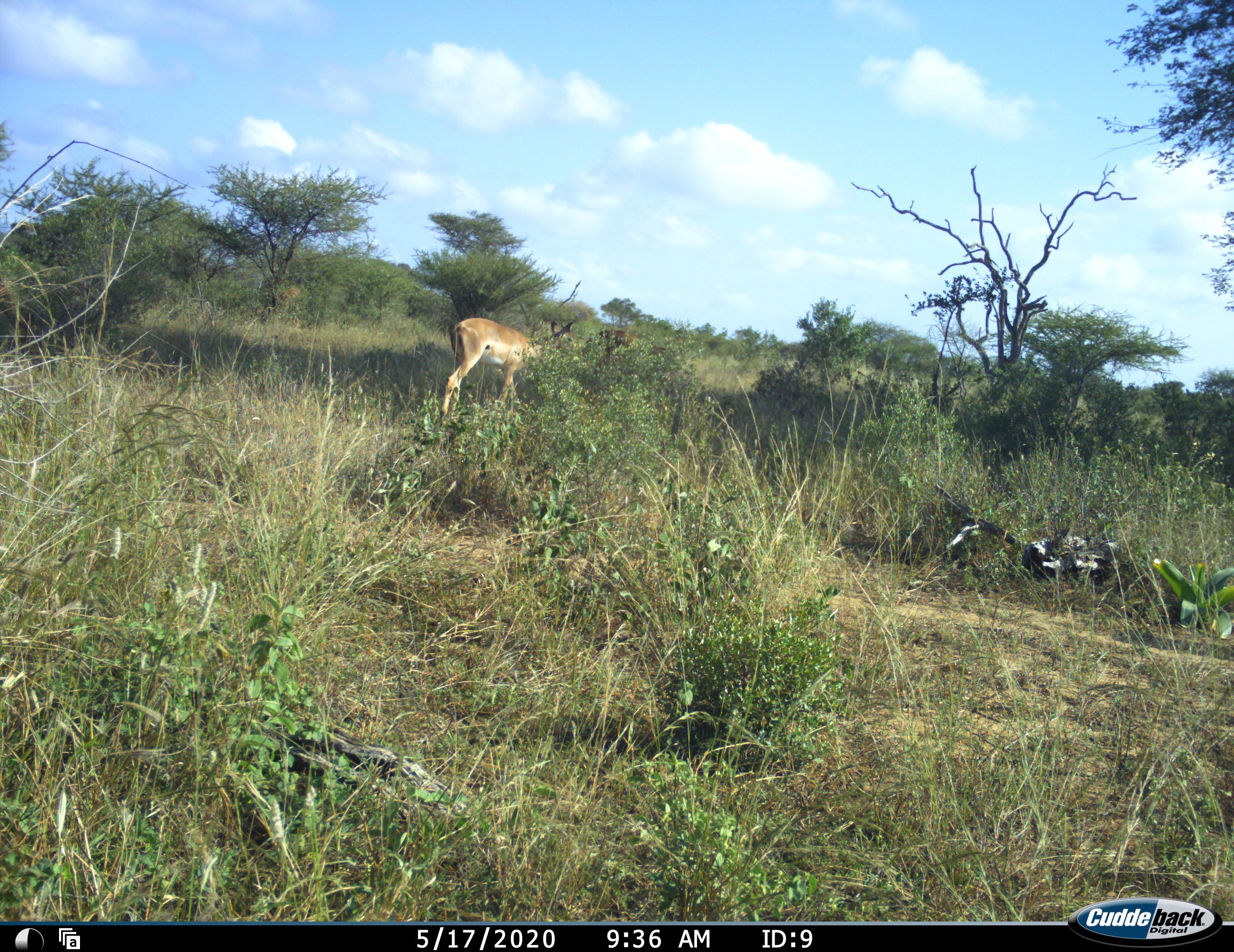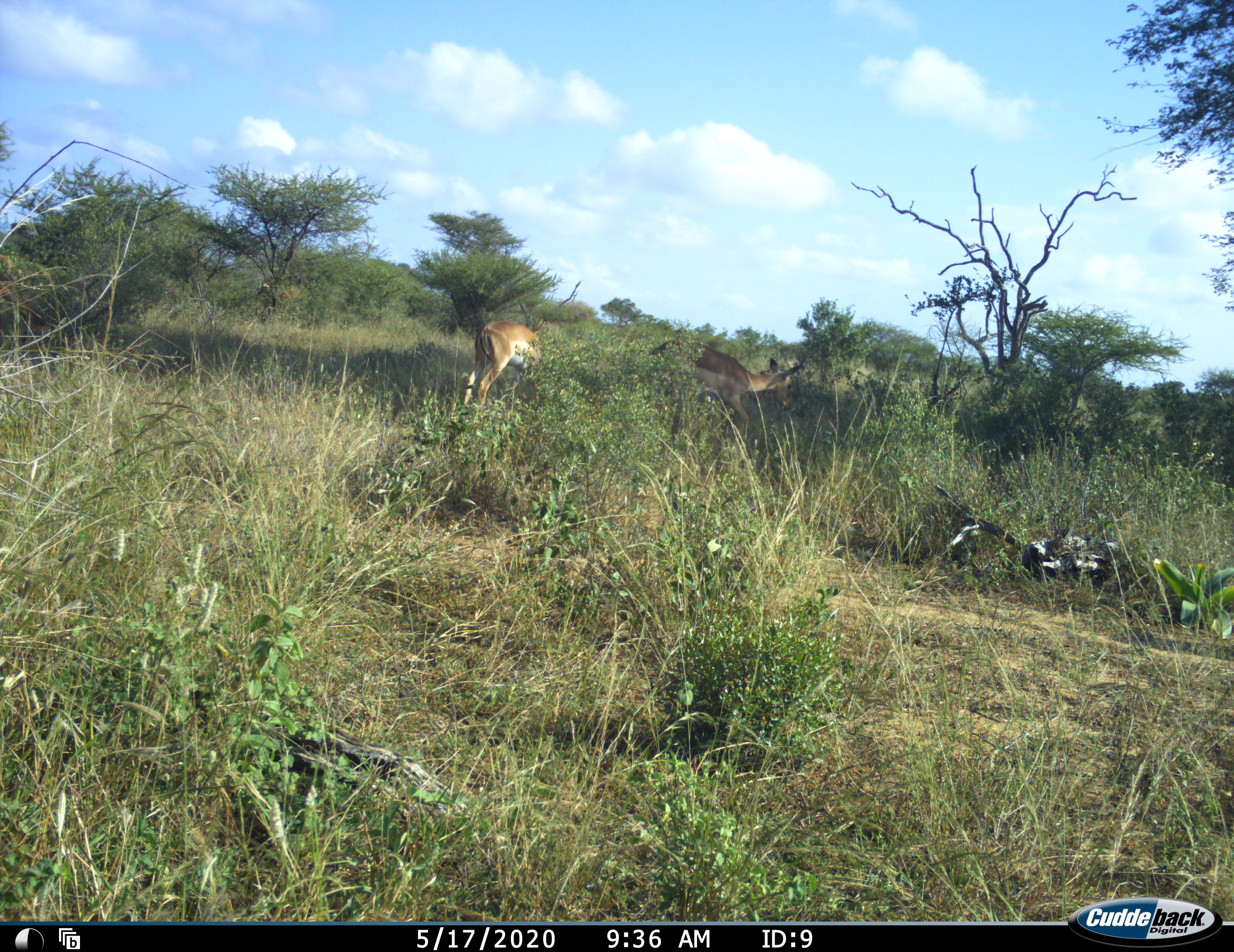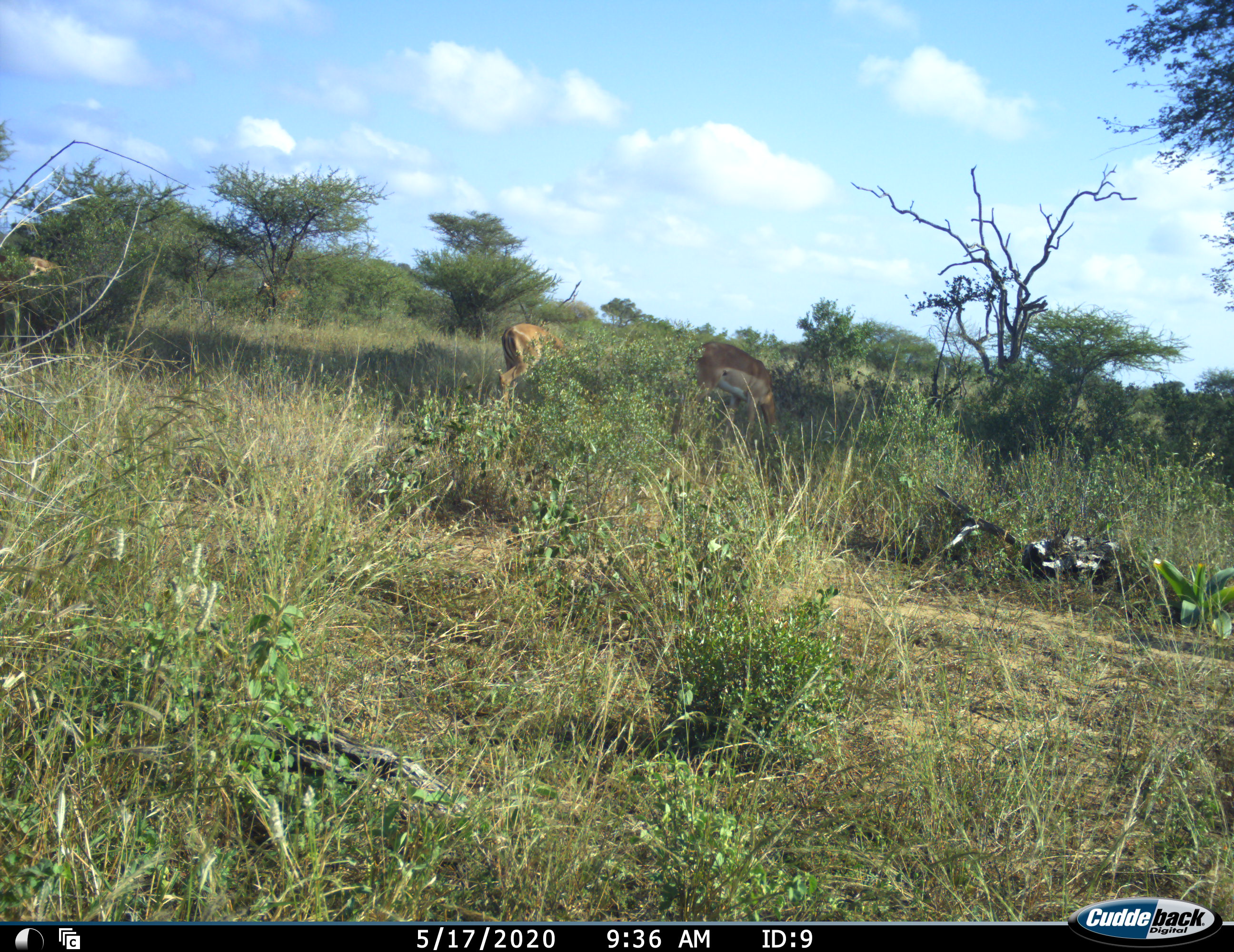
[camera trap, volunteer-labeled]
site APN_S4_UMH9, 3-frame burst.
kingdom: Animalia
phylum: Chordata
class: Mammalia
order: Artiodactyla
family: Bovidae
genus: Aepyceros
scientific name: Aepyceros melampus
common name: impala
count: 3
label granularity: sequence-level